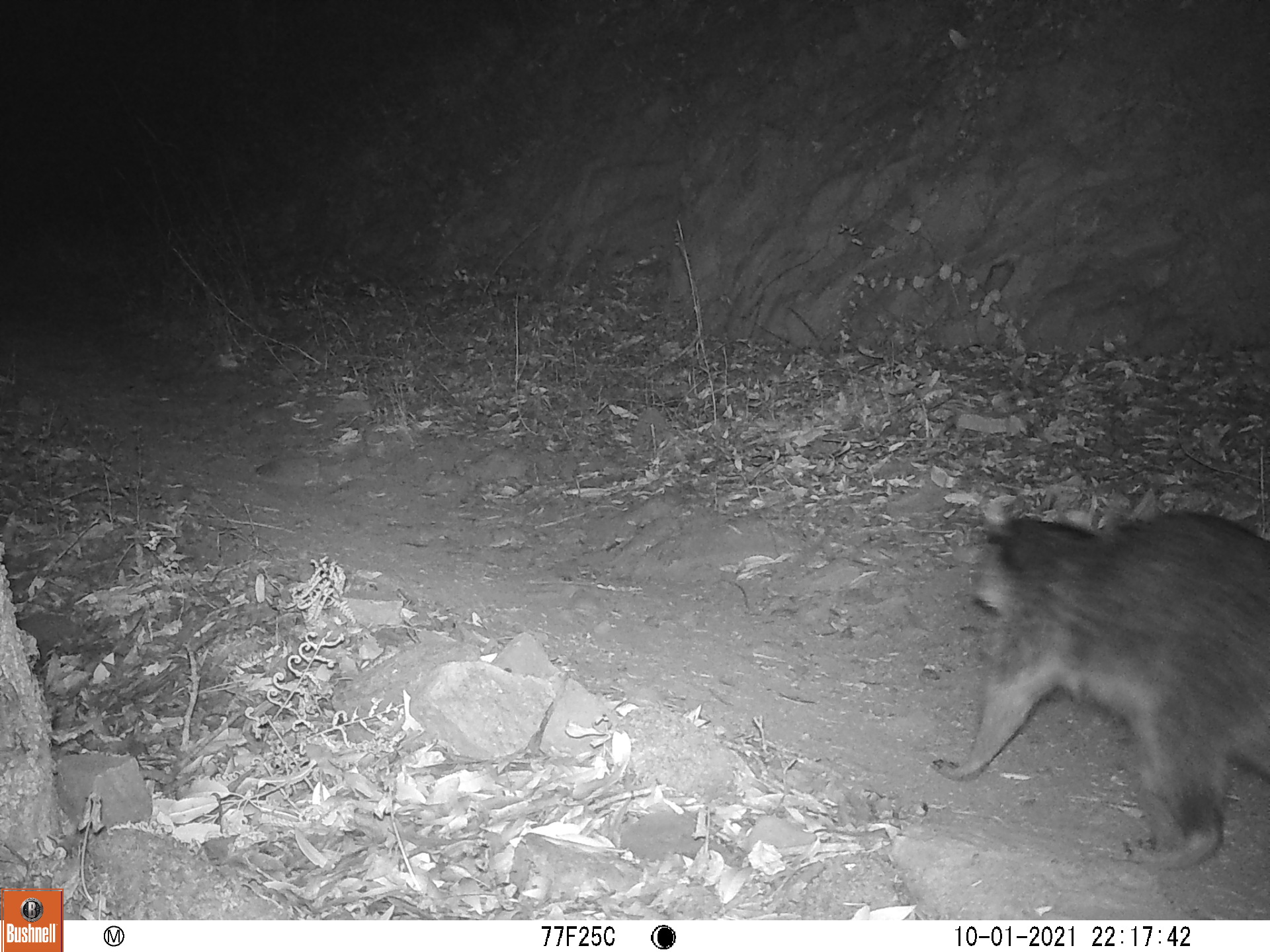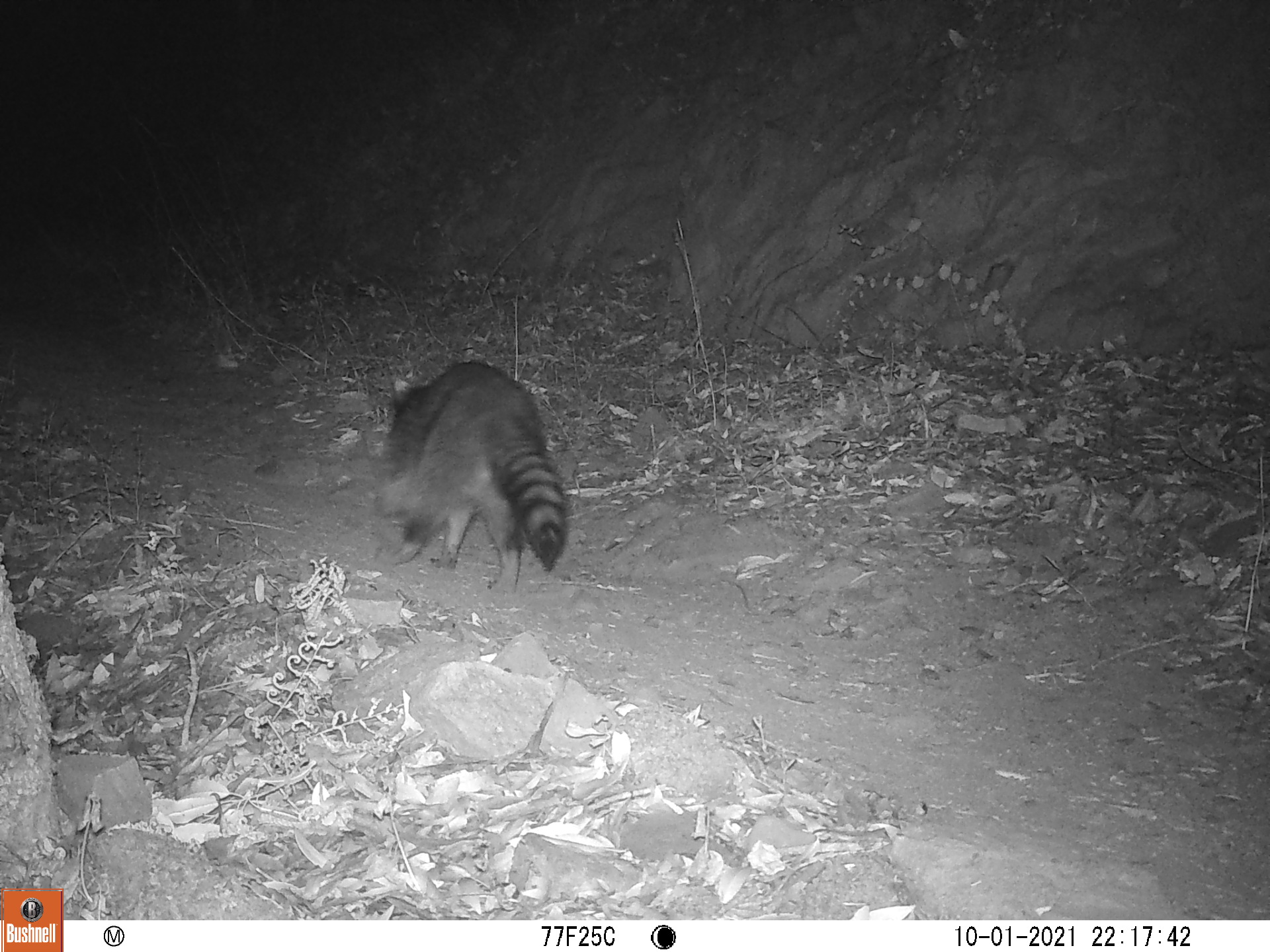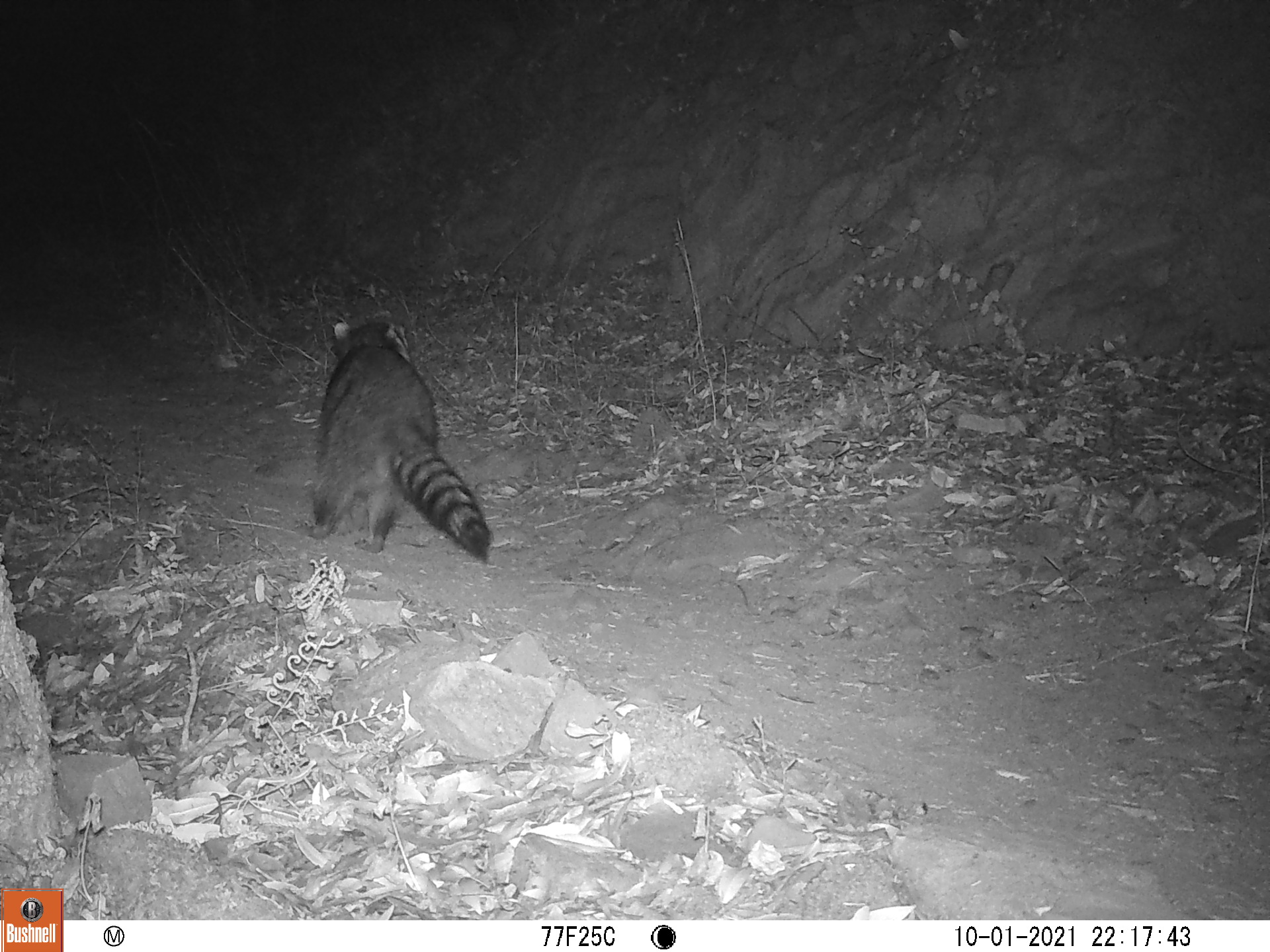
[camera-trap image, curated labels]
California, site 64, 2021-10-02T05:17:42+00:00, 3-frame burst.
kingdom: Animalia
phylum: Chordata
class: Mammalia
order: Carnivora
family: Procyonidae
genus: Procyon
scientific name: Procyon lotor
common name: raccoon